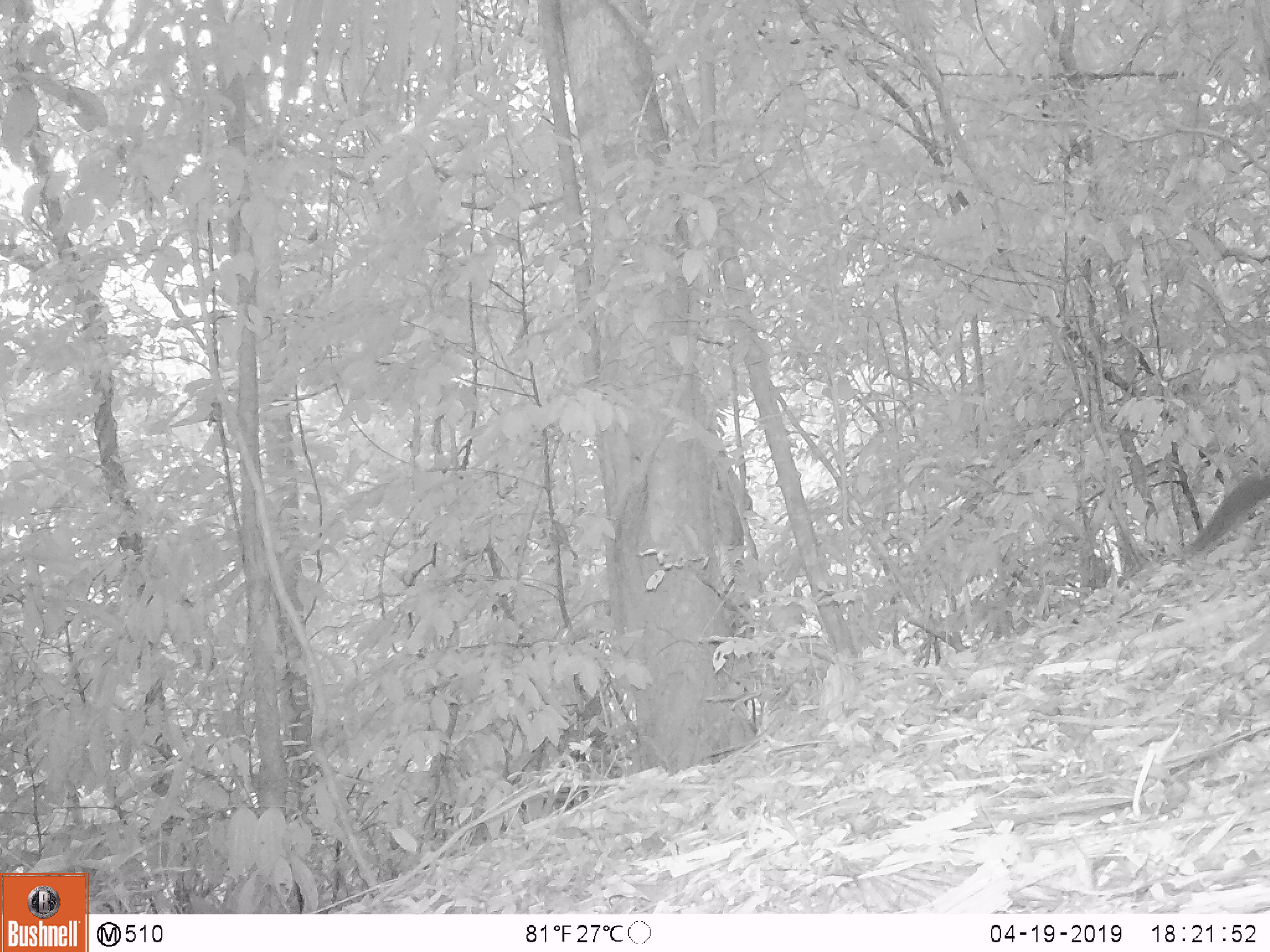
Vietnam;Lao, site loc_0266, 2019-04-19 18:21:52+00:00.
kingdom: Animalia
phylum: Chordata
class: Mammalia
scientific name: Mammalia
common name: mammal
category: unidentified small mammal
Unidentified small mammal (mammal) (Mammalia). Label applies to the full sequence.